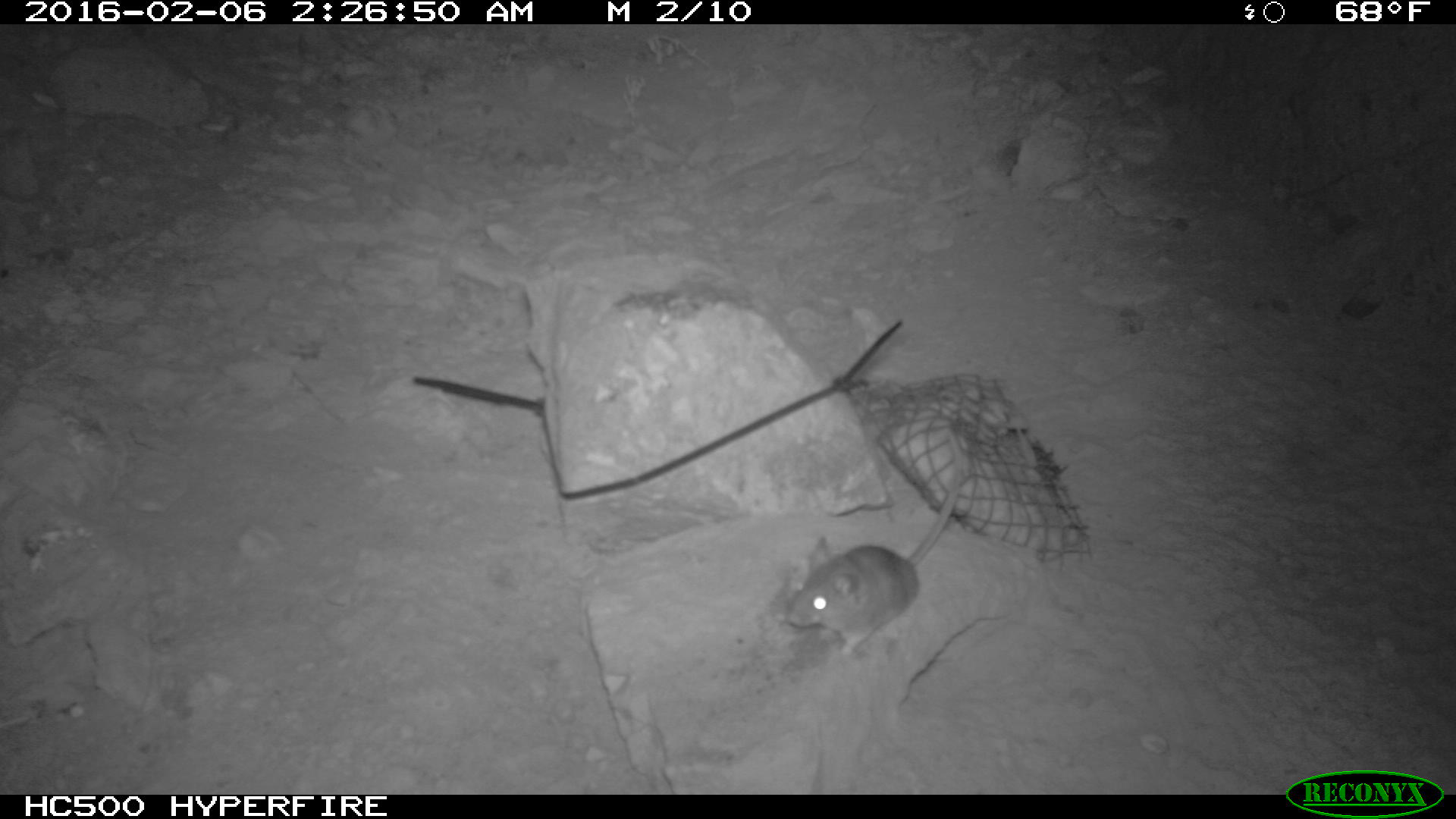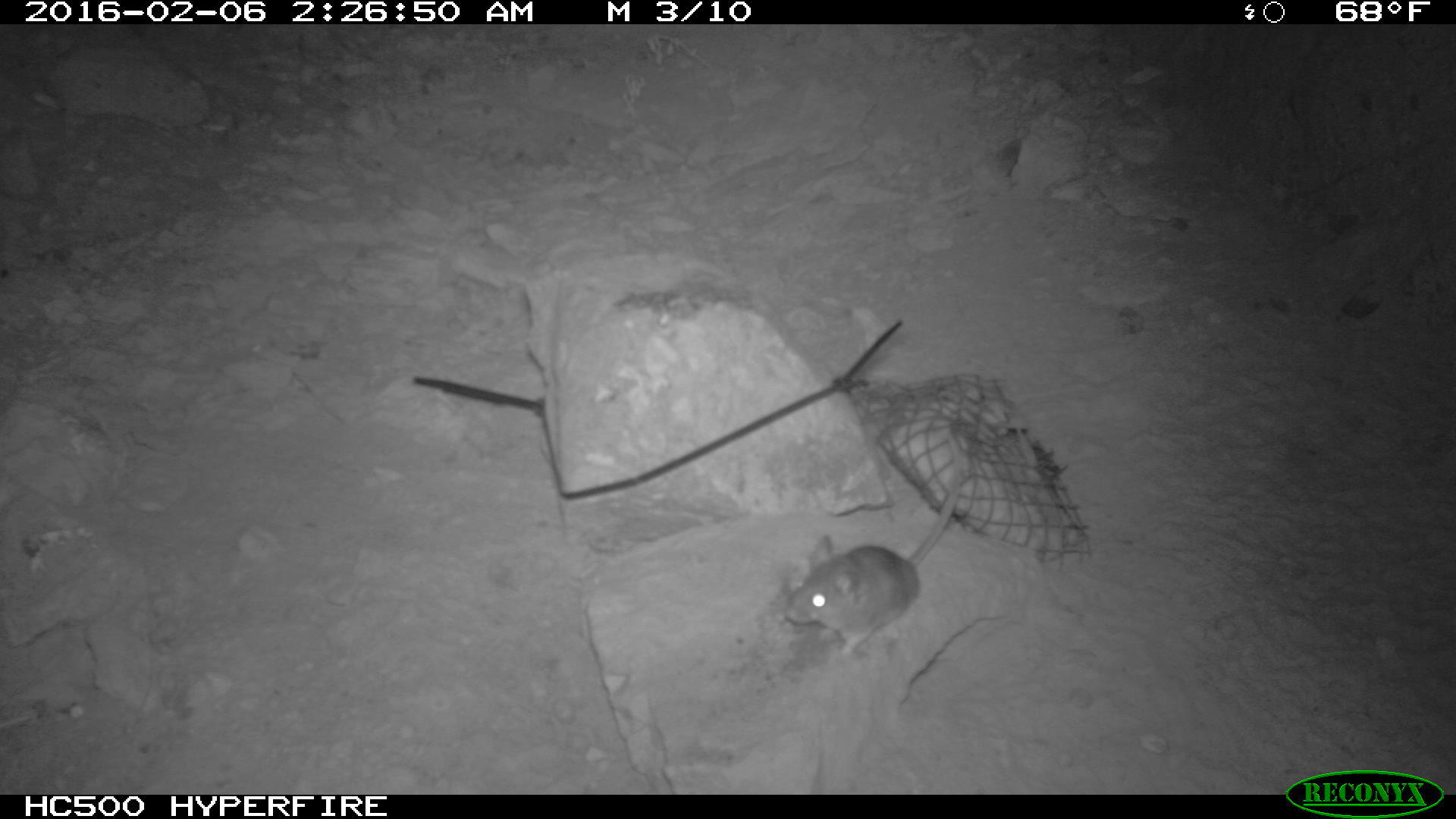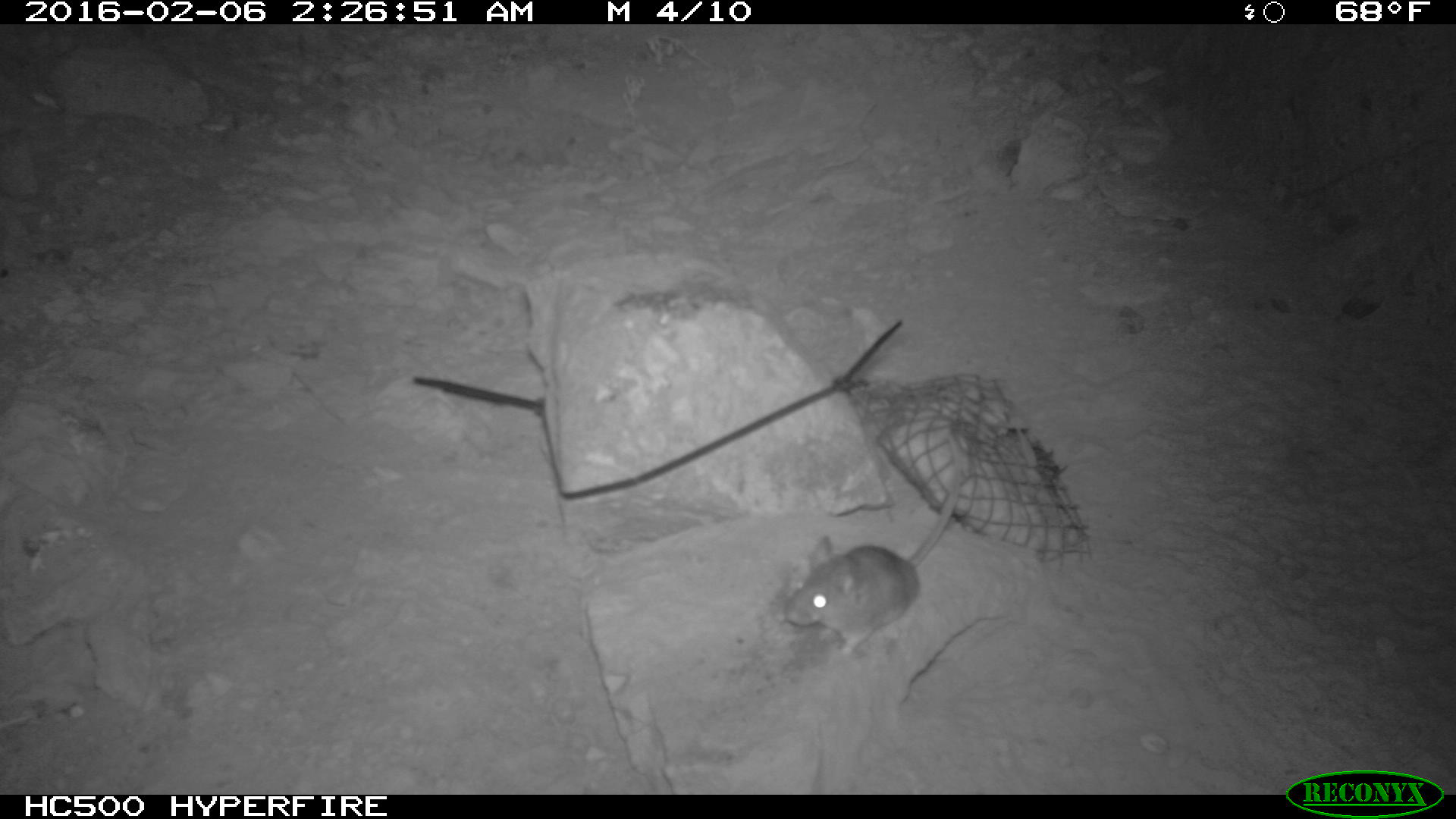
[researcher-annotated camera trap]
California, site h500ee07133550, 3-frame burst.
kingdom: Animalia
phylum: Chordata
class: Mammalia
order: Rodentia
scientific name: Rodentia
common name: rodent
Rodent (Rodentia).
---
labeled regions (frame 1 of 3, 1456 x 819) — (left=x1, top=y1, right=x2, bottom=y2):
rodent: (left=783, top=425, right=963, bottom=655)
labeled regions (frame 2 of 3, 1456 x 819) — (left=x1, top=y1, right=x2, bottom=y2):
rodent: (left=783, top=466, right=971, bottom=667)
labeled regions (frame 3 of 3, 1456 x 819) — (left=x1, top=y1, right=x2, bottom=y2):
rodent: (left=785, top=430, right=961, bottom=659)